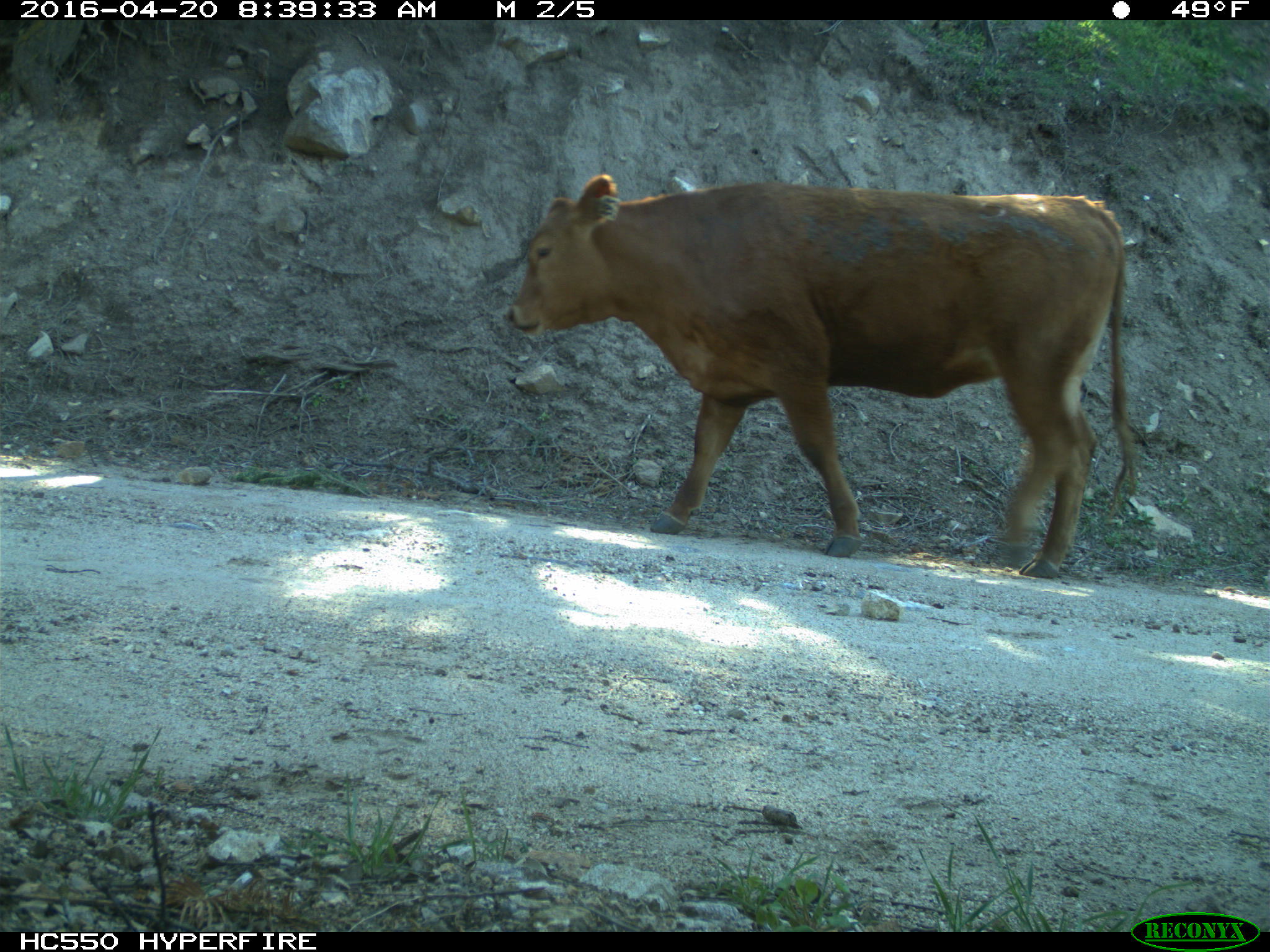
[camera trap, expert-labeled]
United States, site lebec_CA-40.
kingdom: Animalia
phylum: Chordata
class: Mammalia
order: Artiodactyla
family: Bovidae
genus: Bos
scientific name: Bos taurus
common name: domestic cow